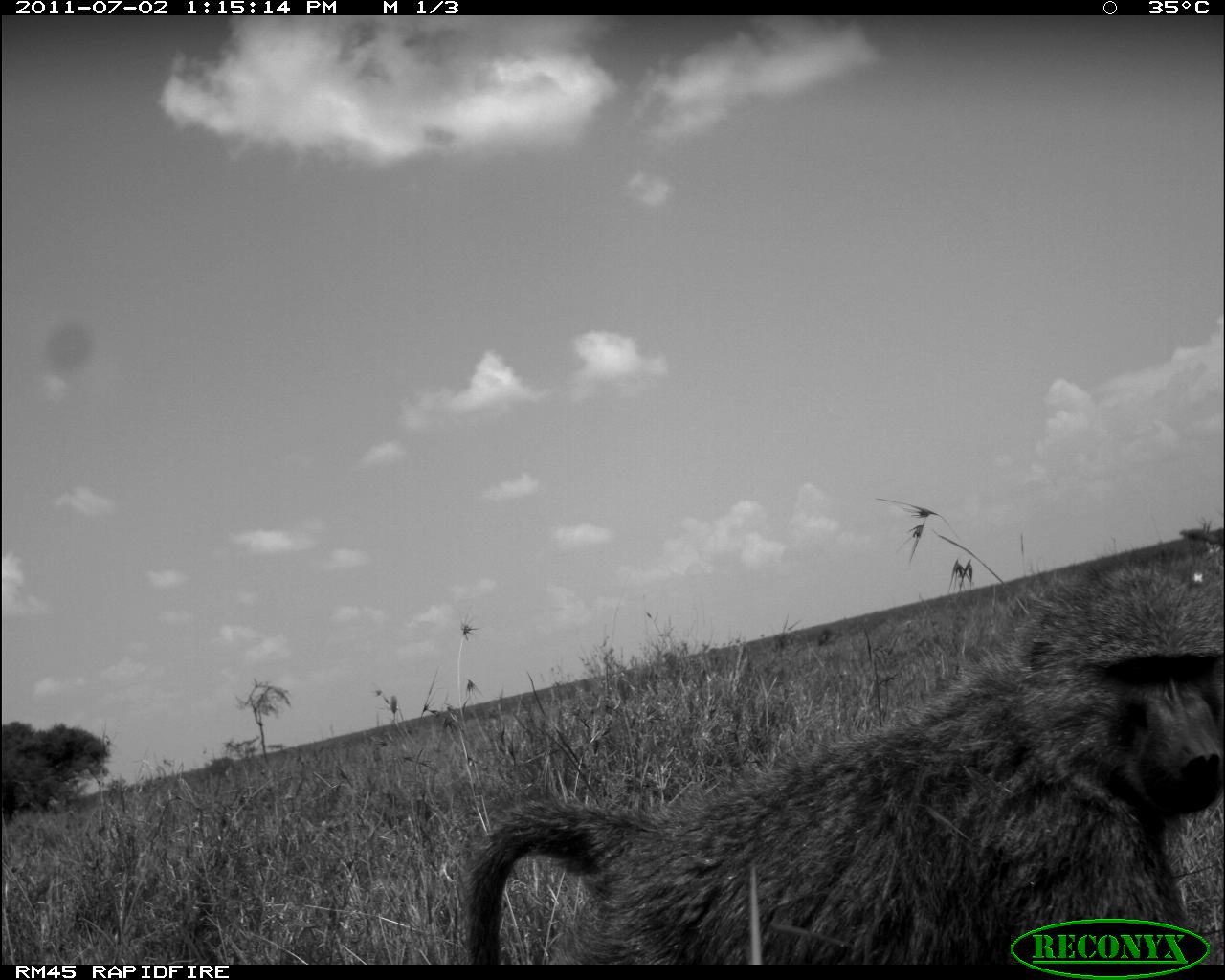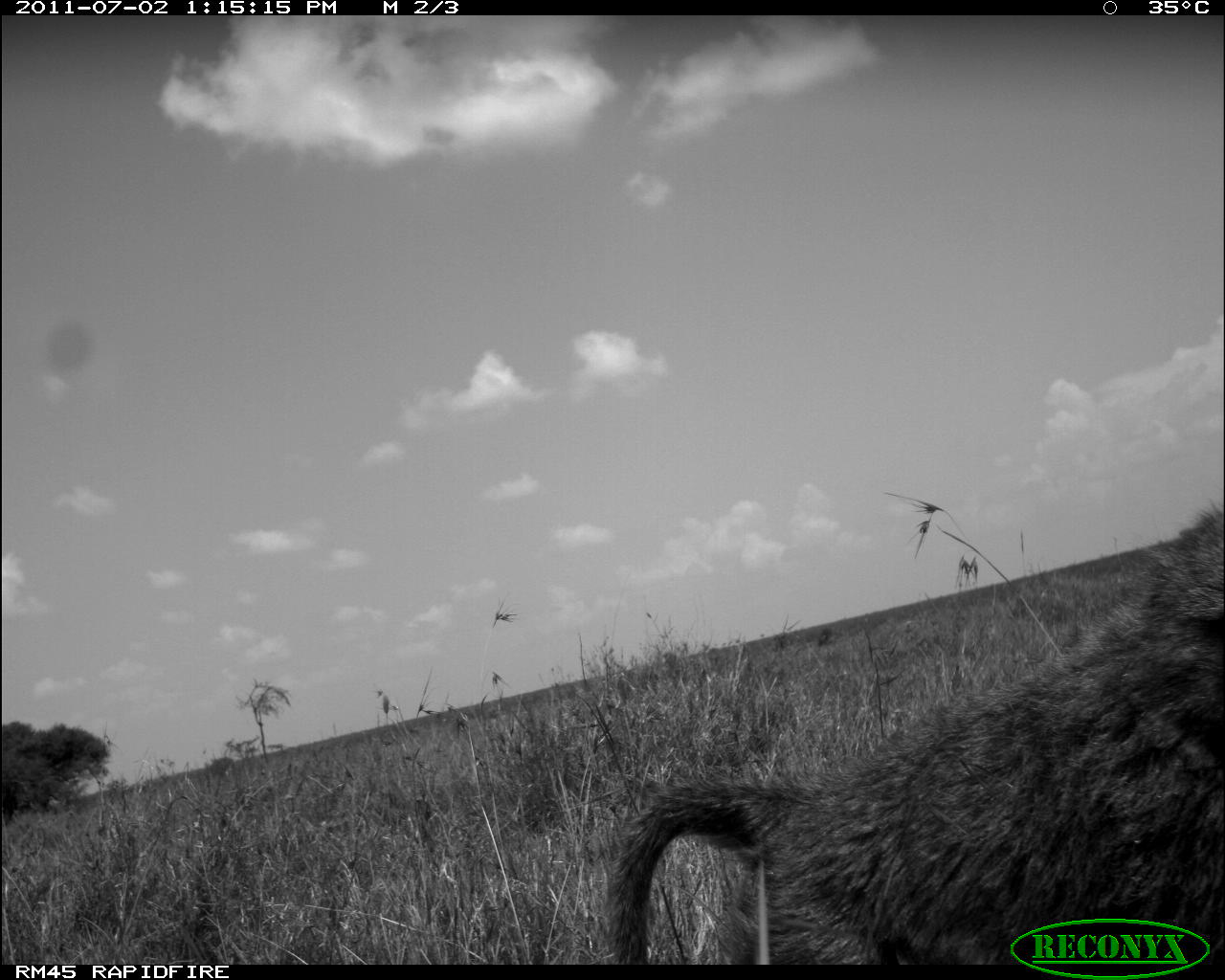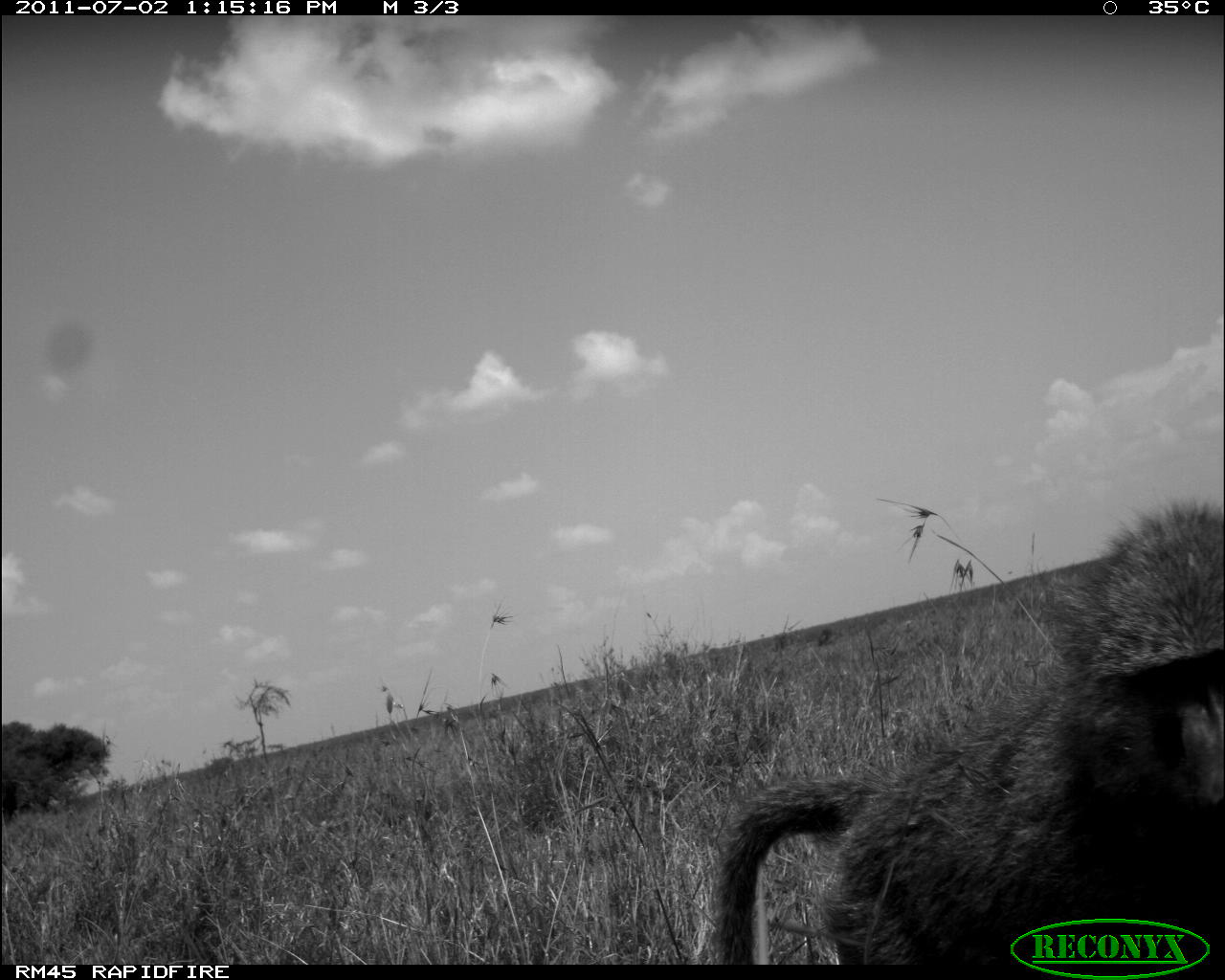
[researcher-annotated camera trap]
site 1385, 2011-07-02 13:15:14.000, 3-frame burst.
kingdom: Animalia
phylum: Chordata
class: Mammalia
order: Primates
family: Cercopithecidae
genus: Papio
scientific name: Papio anubis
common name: olive baboon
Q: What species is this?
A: Papio anubis (olive baboon).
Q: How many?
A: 1.